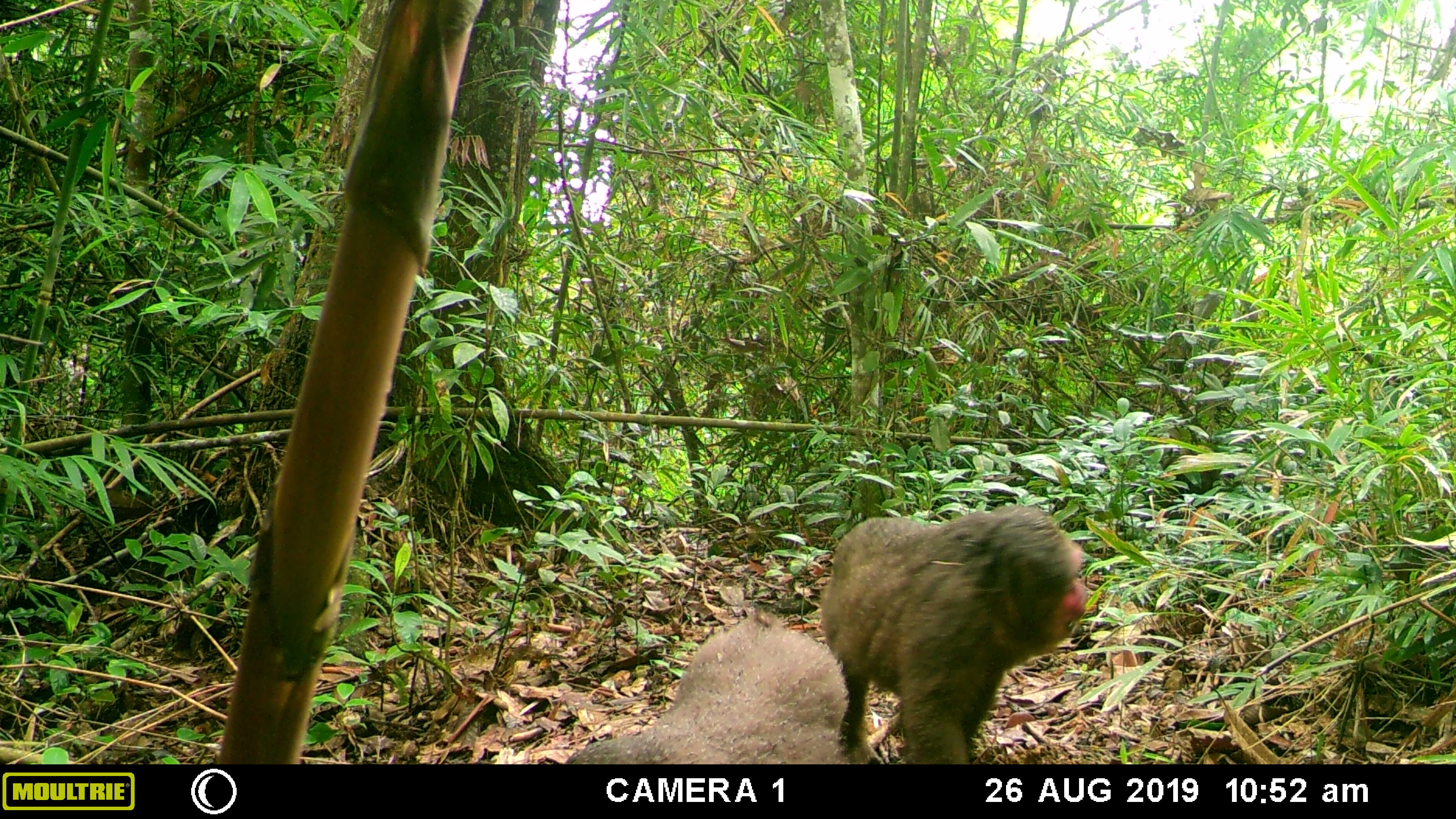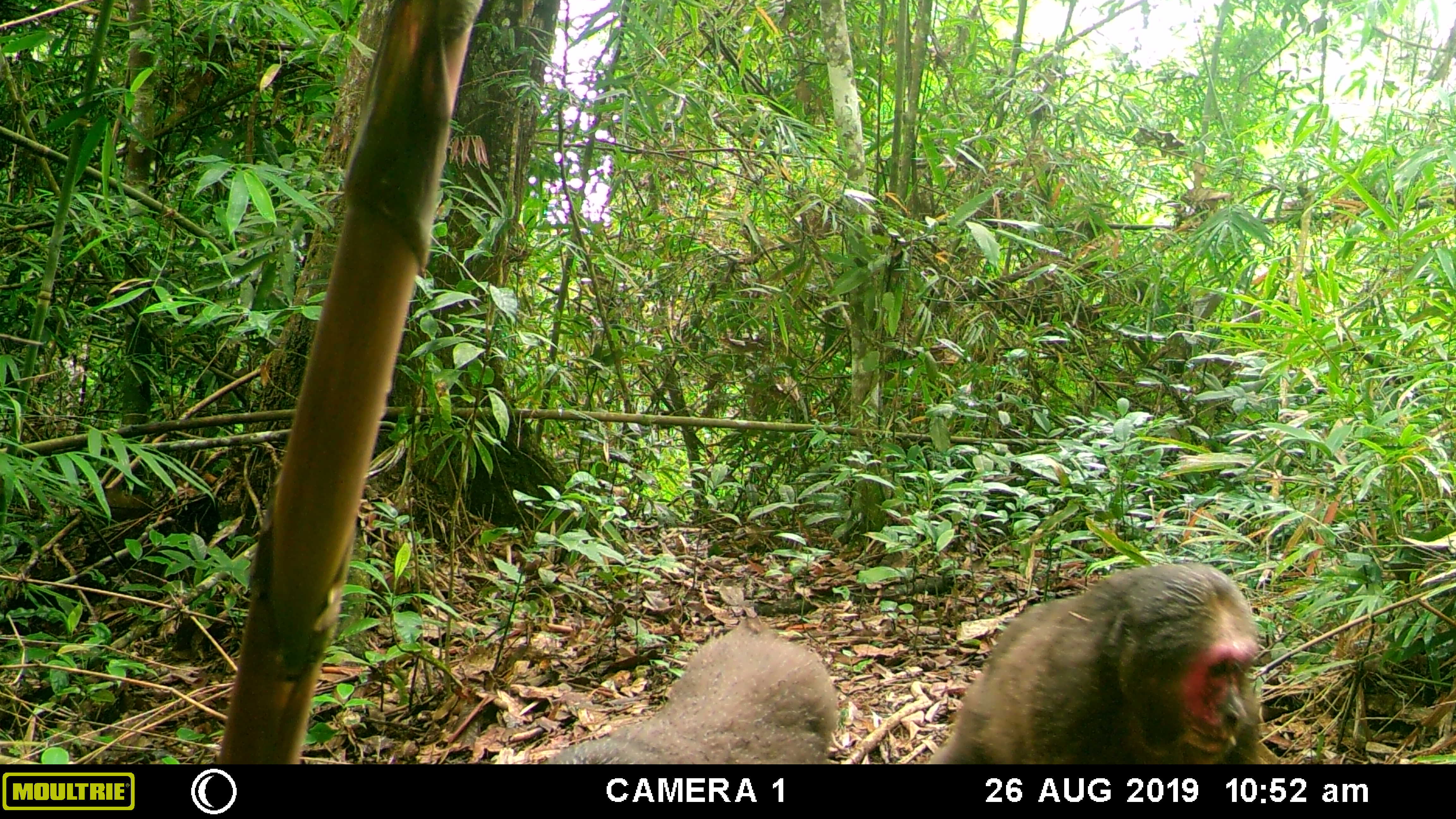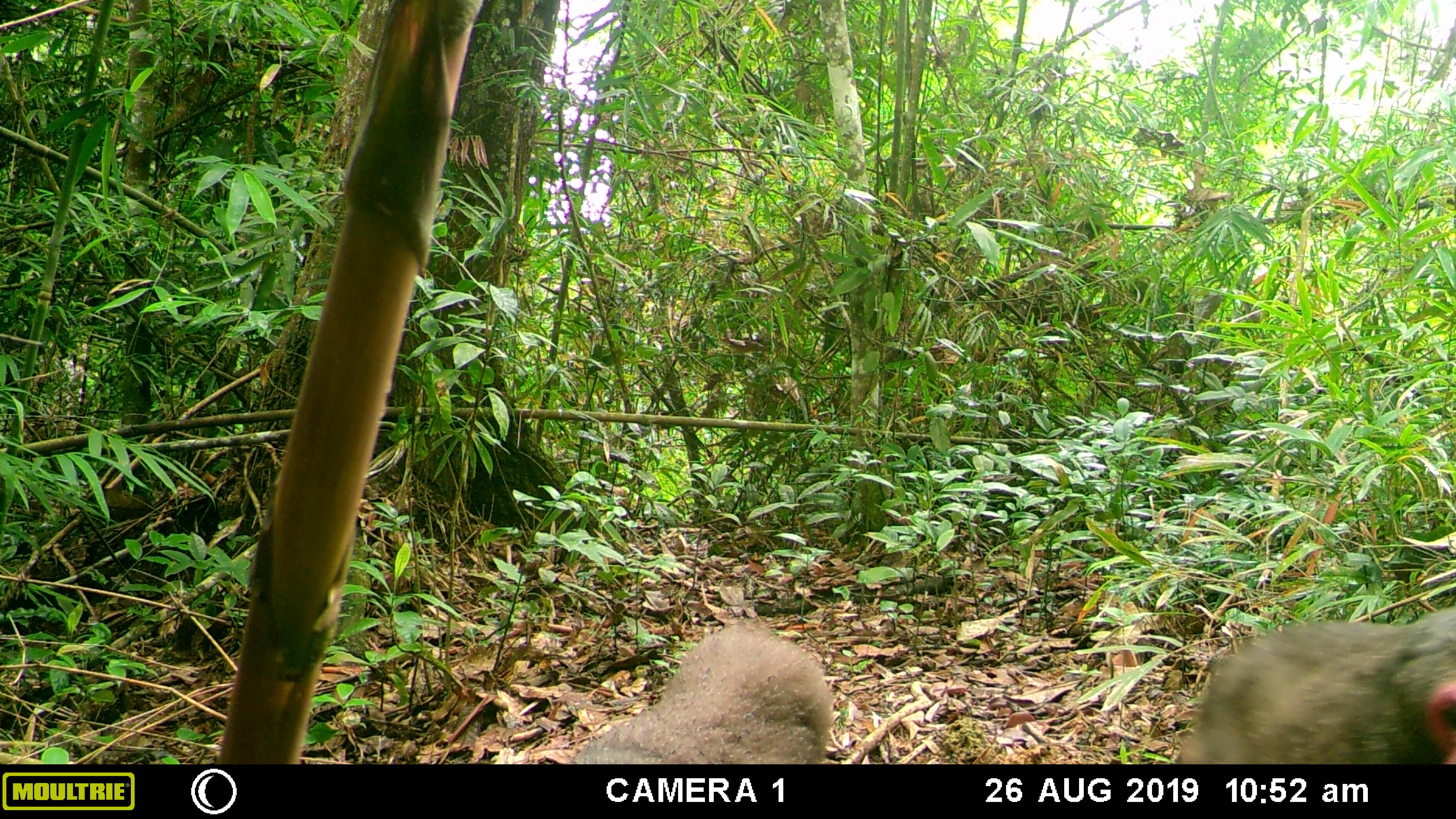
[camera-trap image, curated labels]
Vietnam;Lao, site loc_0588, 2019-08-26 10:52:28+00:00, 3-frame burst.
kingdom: Animalia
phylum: Chordata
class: Mammalia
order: Primates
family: Cercopithecidae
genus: Macaca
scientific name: Macaca arctoides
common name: stump-tailed macaque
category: stump tailed macaque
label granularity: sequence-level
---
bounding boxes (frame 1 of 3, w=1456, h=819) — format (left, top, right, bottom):
stump tailed macaque: (819, 503, 1092, 763); (563, 610, 848, 763)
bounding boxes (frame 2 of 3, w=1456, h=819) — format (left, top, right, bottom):
stump tailed macaque: (926, 560, 1267, 763); (544, 617, 840, 763)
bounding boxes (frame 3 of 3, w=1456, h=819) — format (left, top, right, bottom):
stump tailed macaque: (1169, 599, 1456, 762); (571, 619, 835, 763)